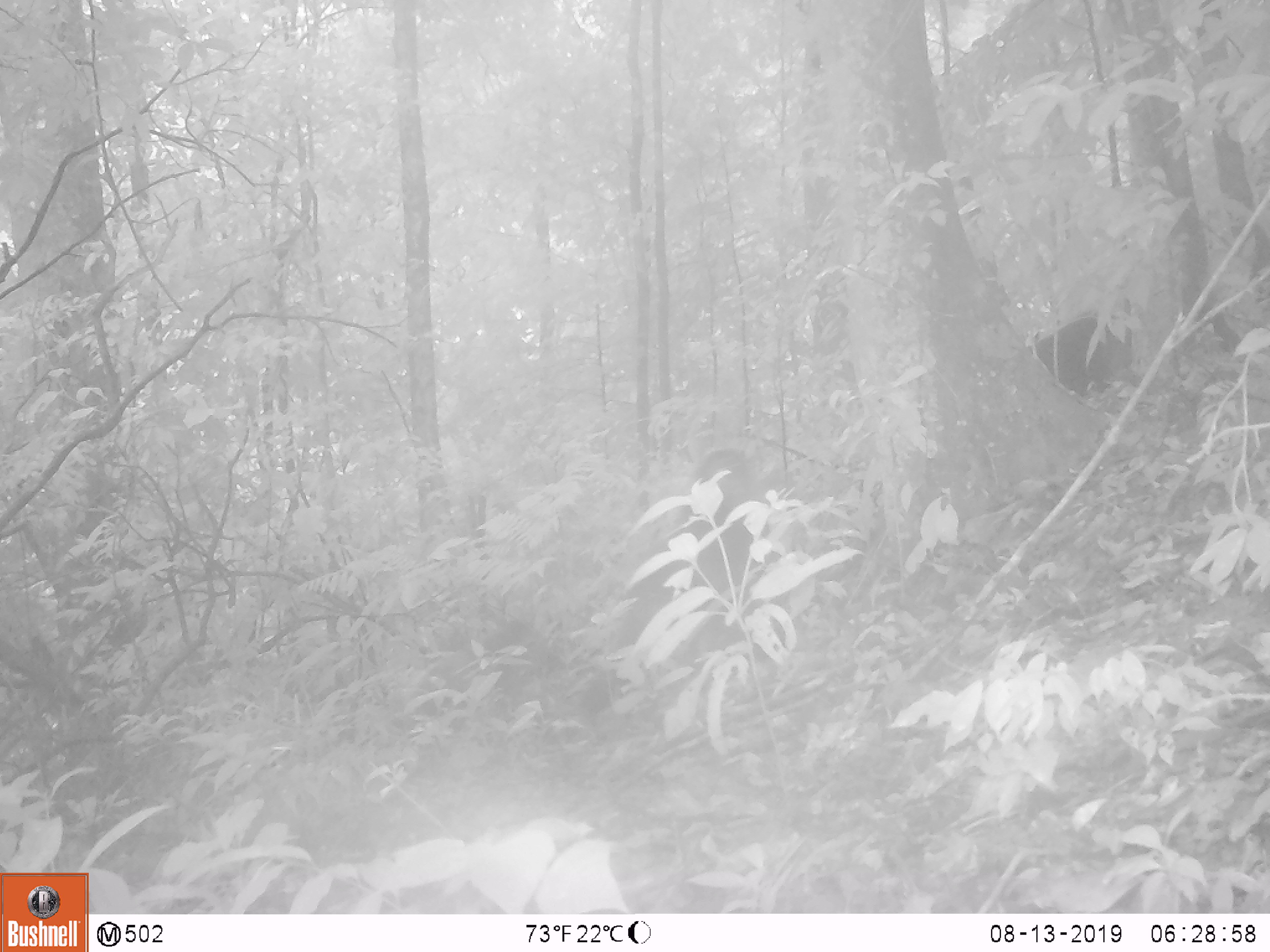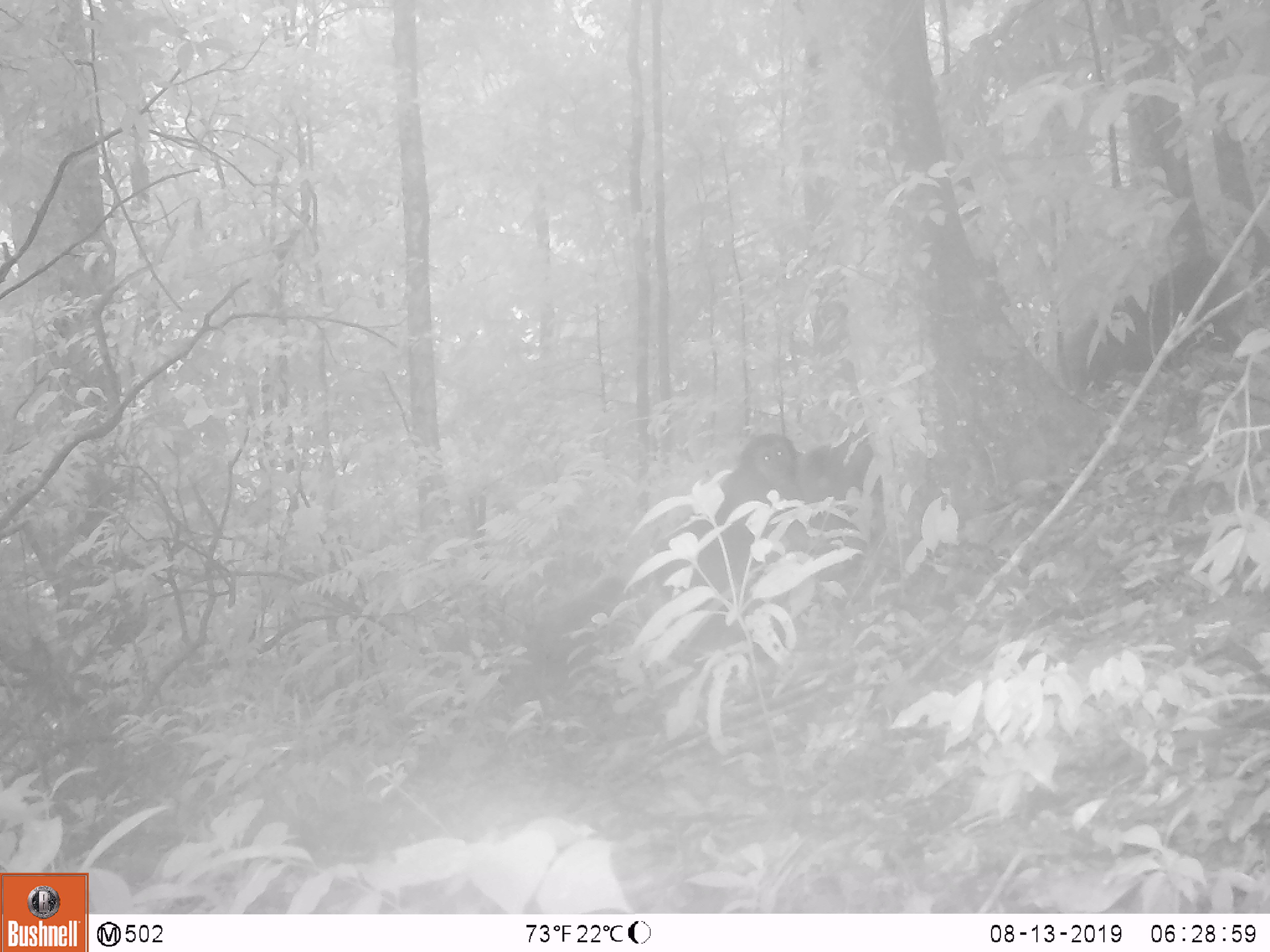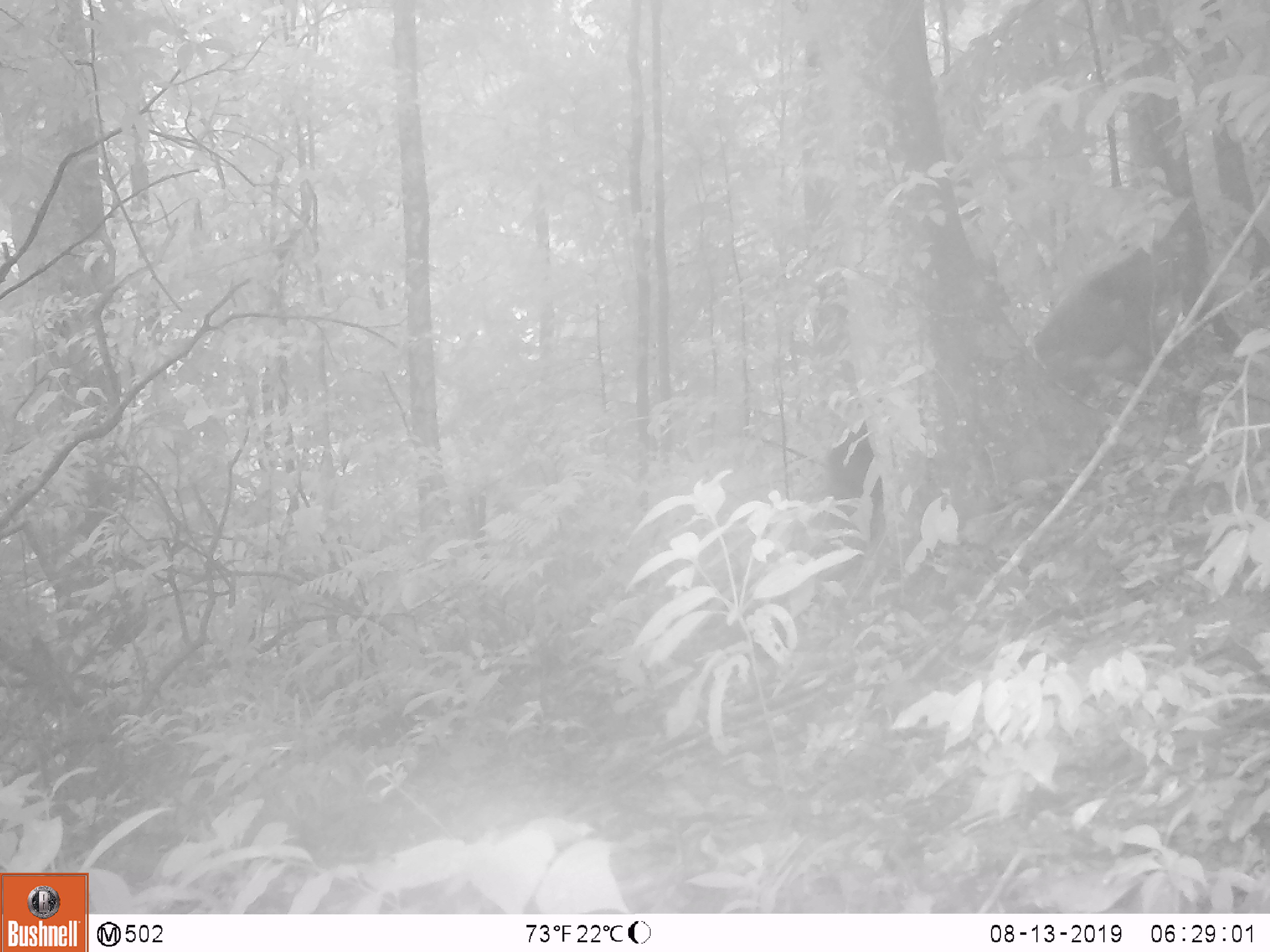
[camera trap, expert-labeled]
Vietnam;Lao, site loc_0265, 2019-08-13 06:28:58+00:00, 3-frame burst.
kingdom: Animalia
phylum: Chordata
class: Mammalia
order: Primates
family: Cercopithecidae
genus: Macaca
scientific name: Macaca arctoides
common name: stump-tailed macaque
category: stump tailed macaque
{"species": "stump tailed macaque (stump-tailed macaque) (Macaca arctoides)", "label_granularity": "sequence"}